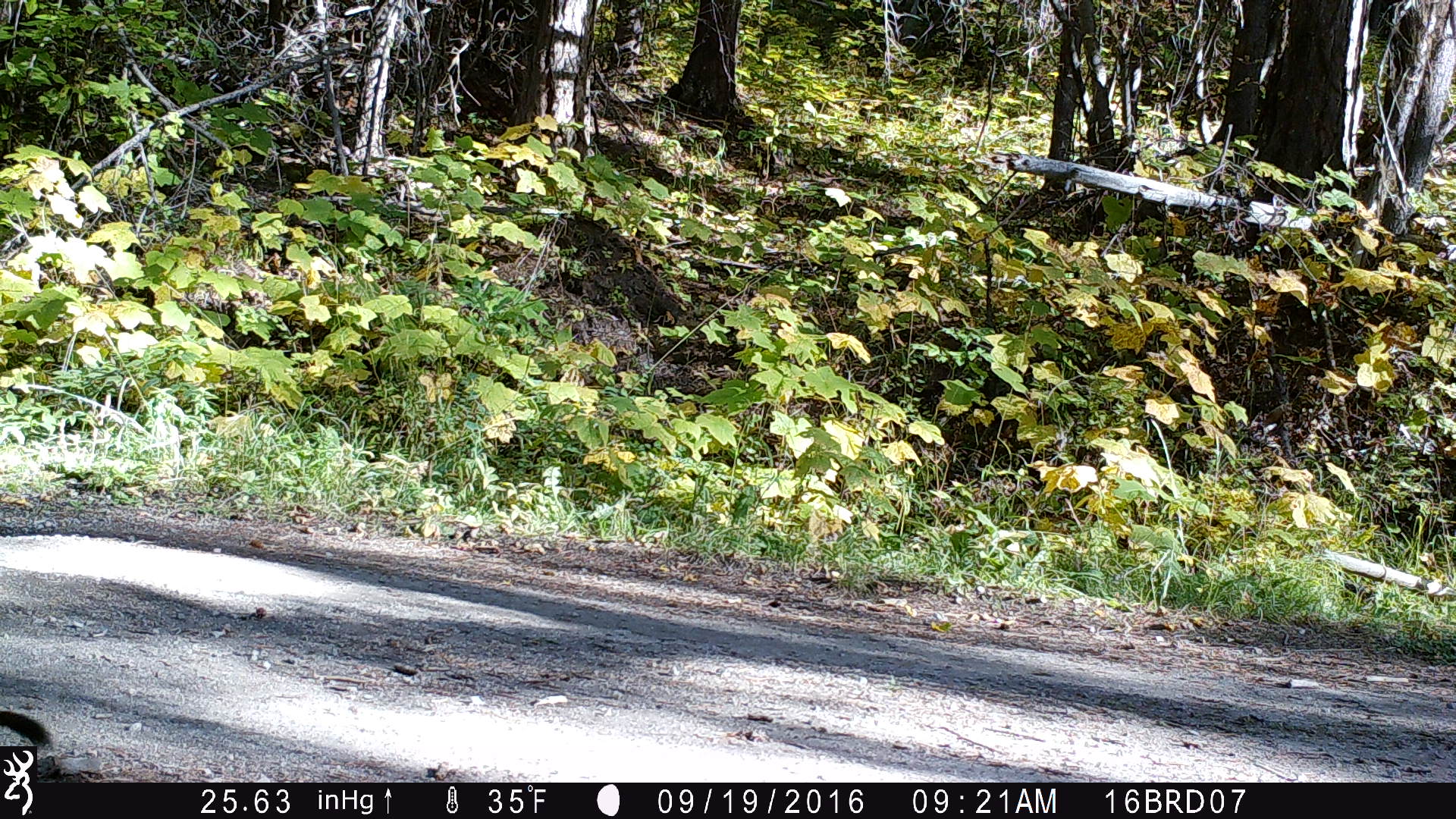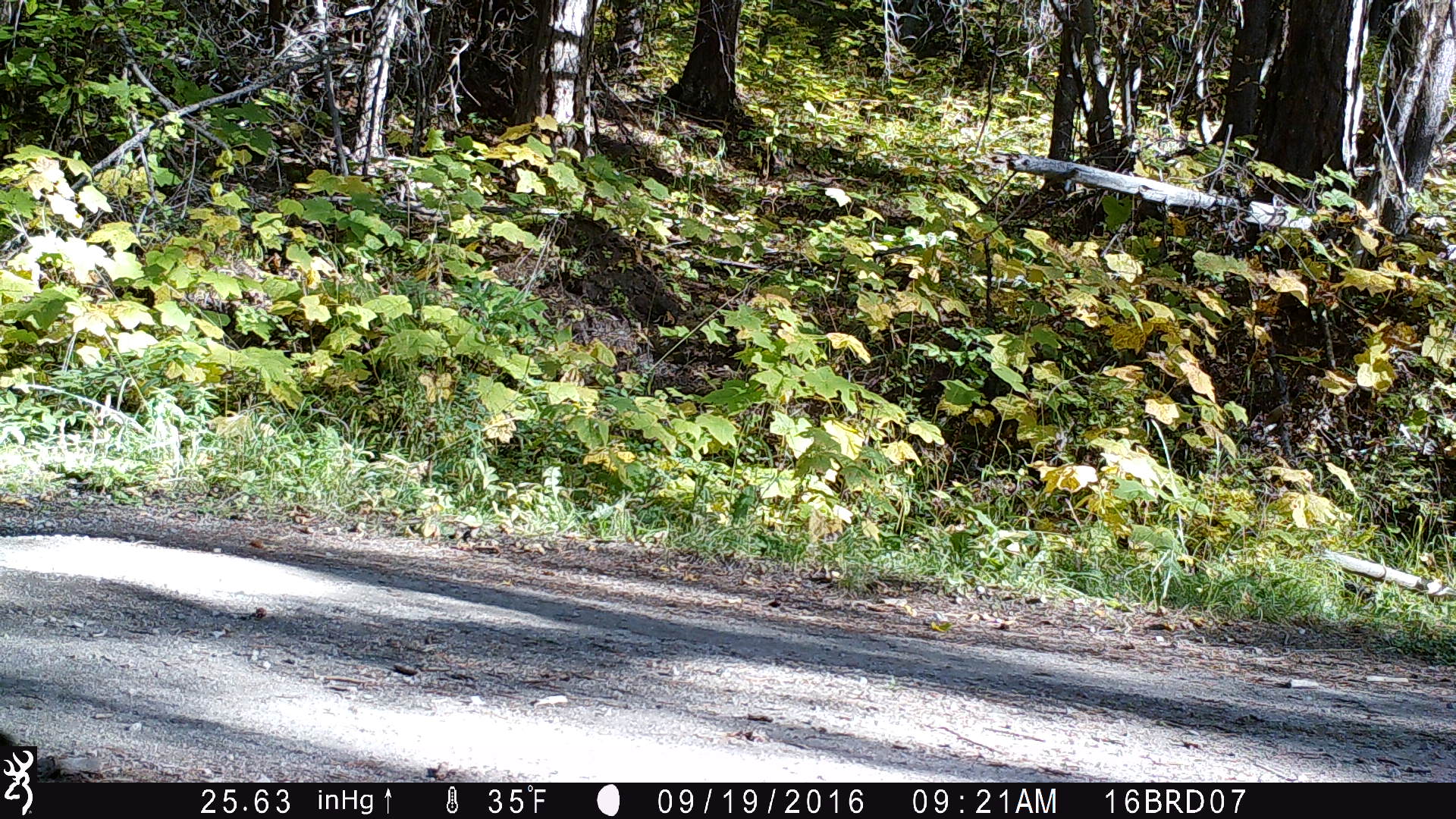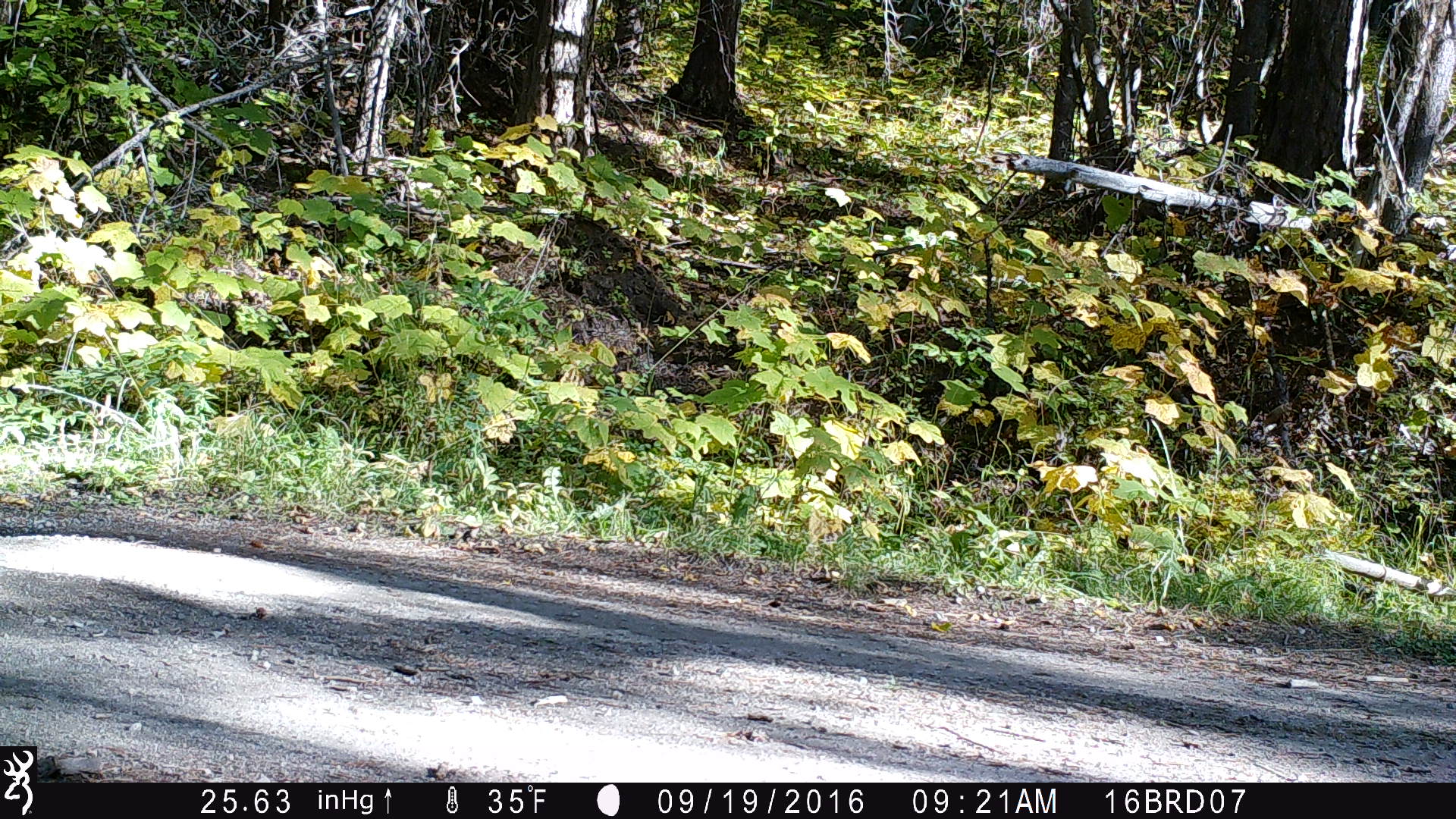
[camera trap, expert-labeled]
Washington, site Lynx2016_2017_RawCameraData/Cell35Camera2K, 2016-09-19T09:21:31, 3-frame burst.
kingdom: Animalia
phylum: Chordata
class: Mammalia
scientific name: Mammalia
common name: small mammal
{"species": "small mammal (Mammalia)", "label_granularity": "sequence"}